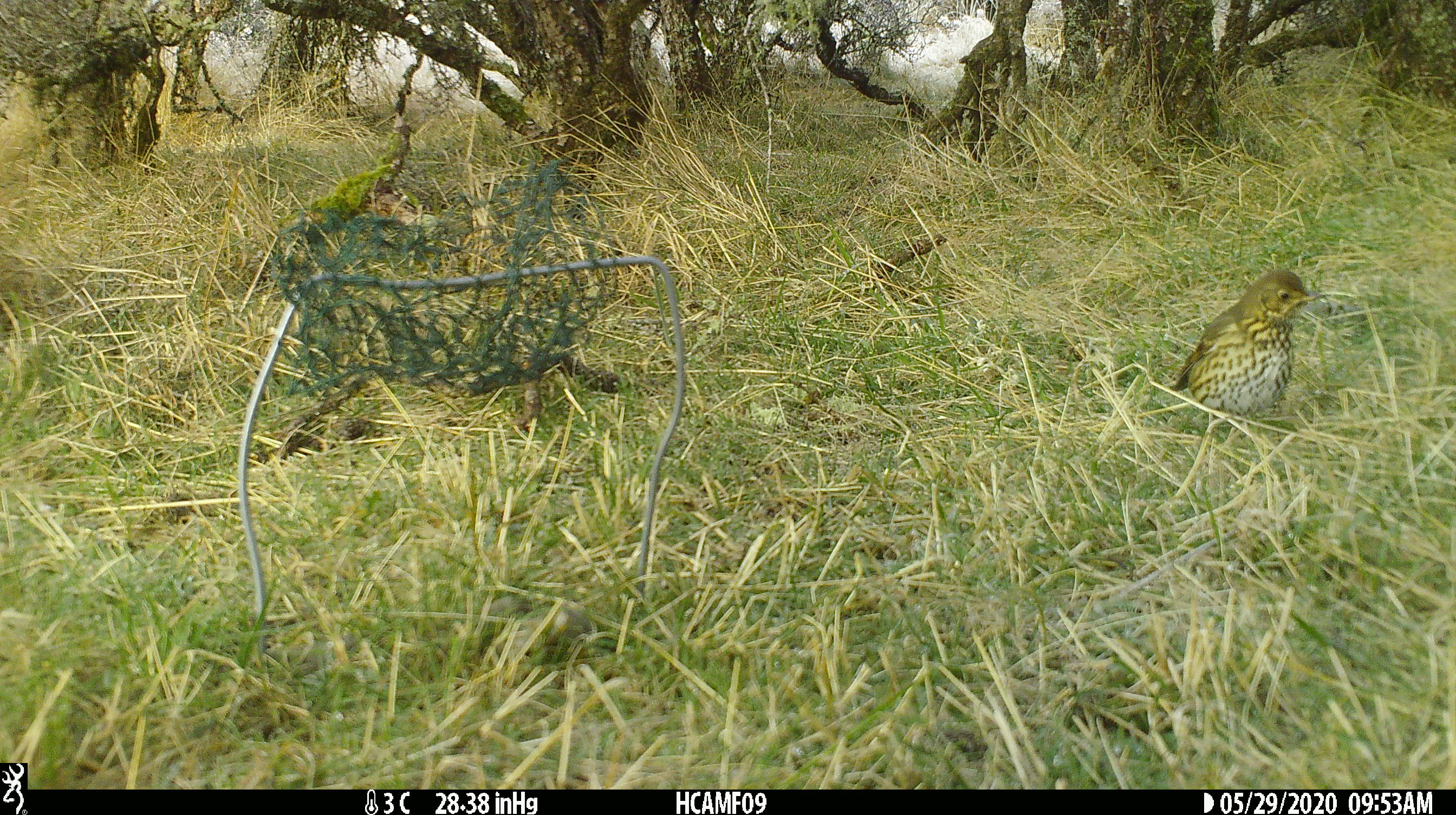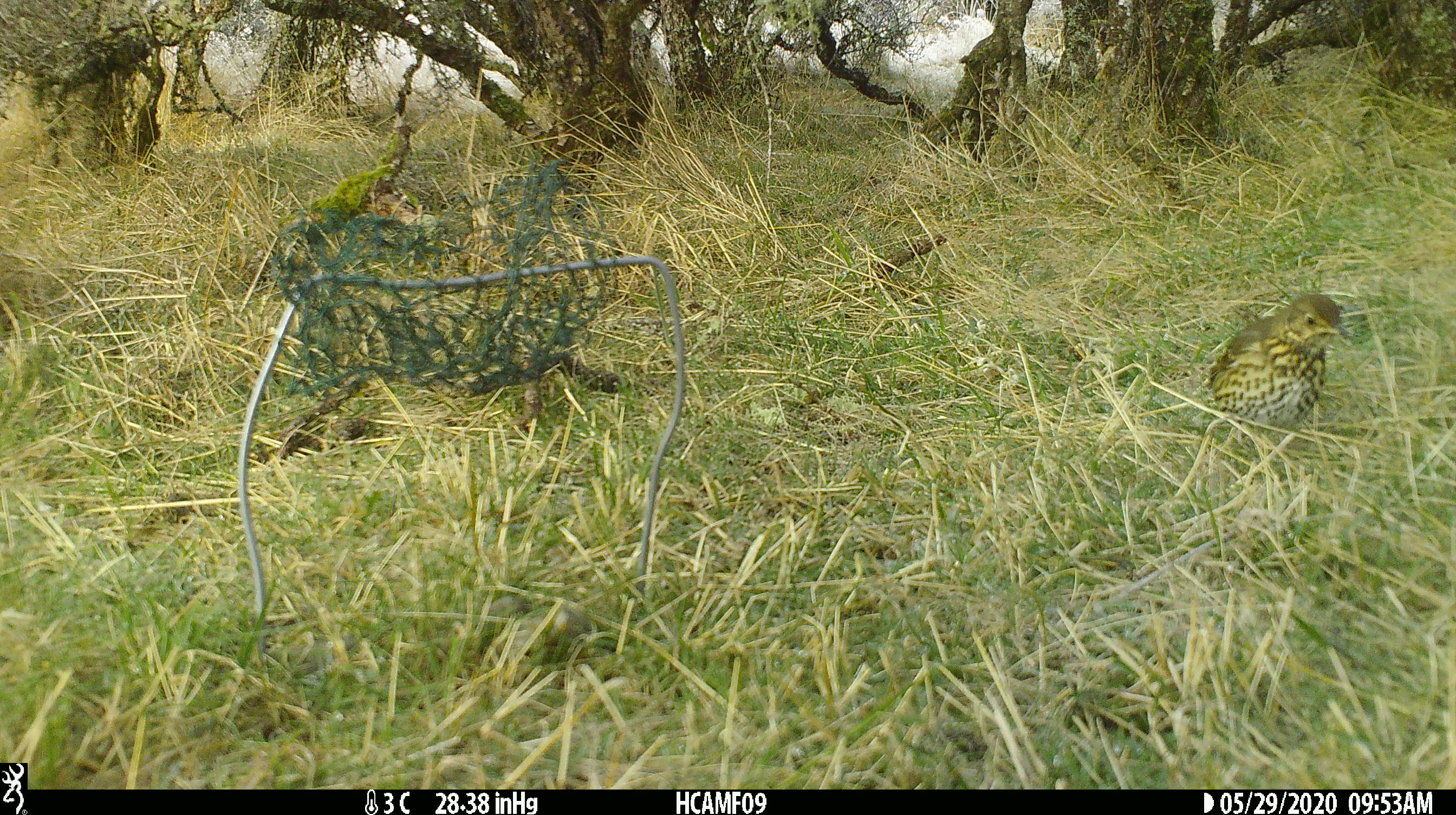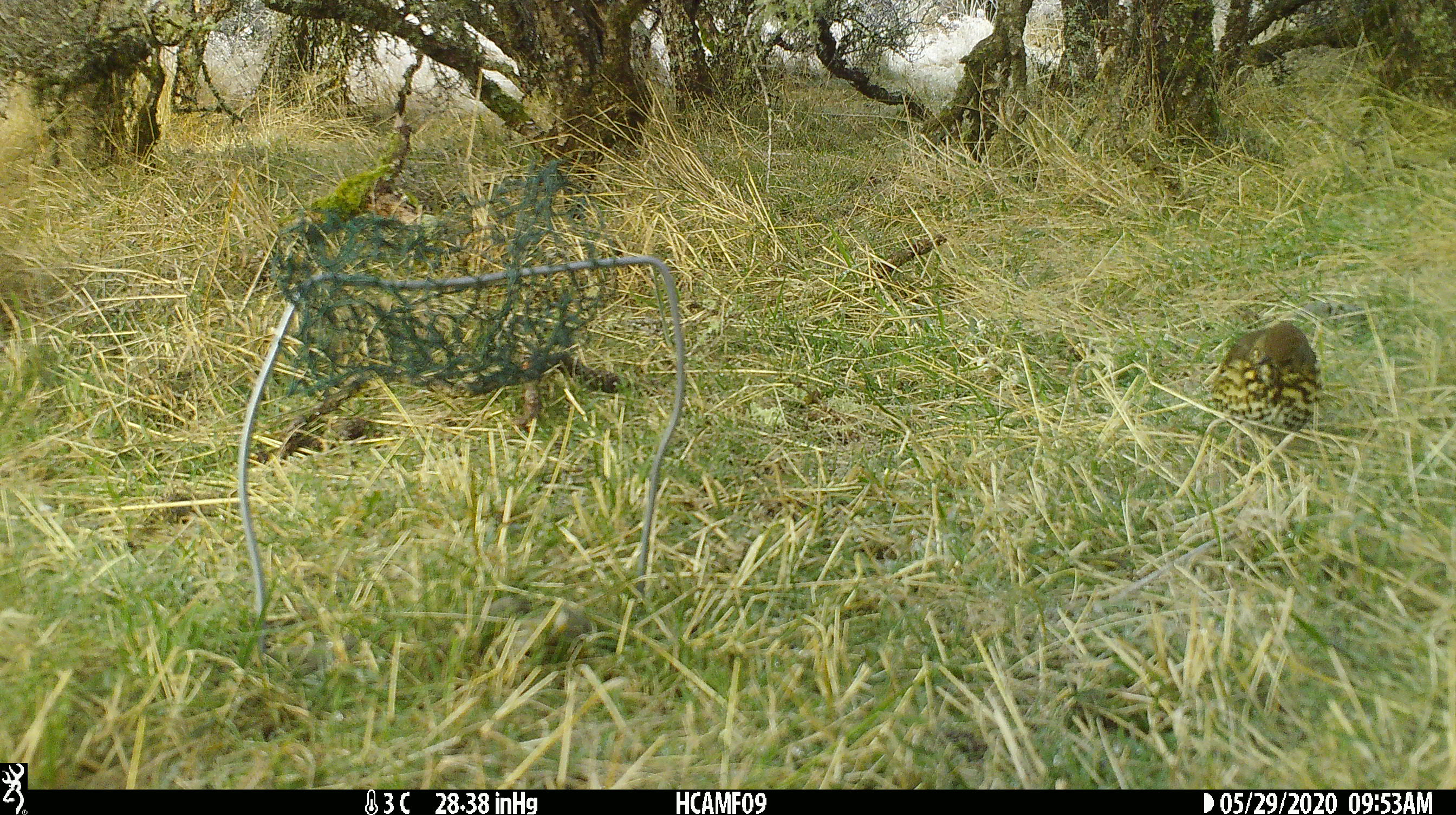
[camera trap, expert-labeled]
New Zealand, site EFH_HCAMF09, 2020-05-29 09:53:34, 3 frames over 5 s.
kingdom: Animalia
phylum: Chordata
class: Aves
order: Passeriformes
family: Turdidae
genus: Turdus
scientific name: Turdus philomelos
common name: song thrush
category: thrush